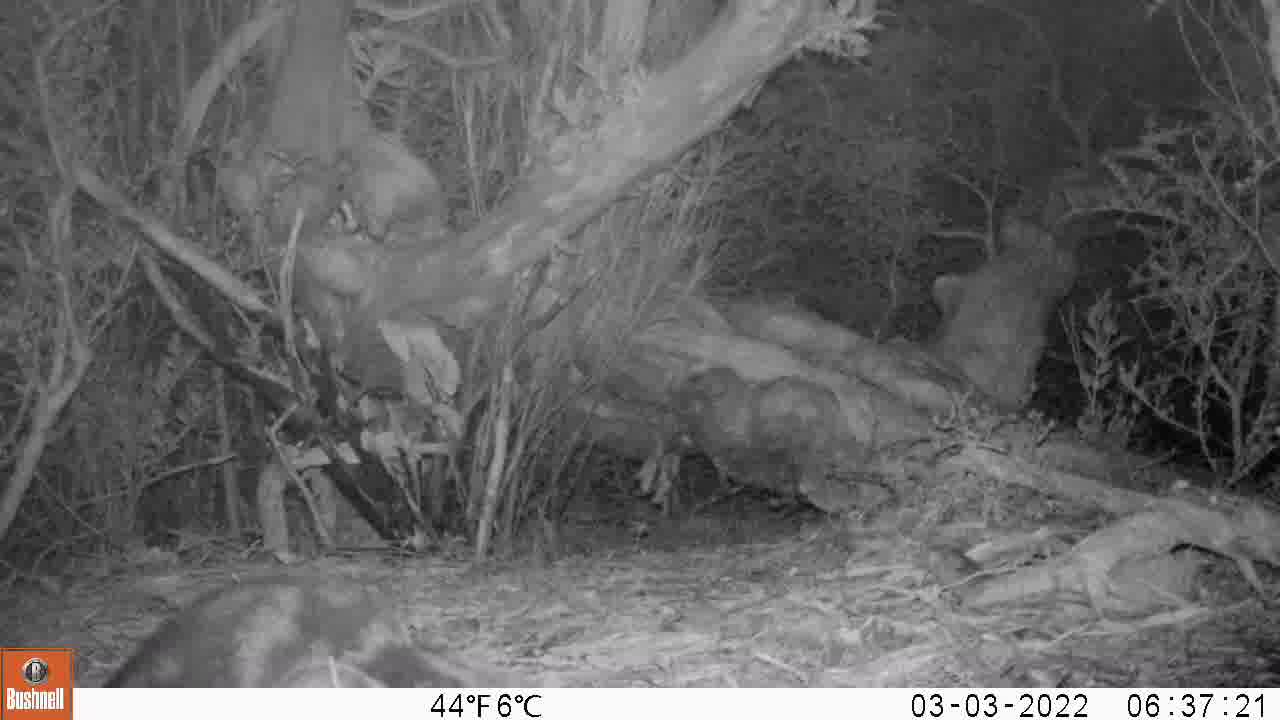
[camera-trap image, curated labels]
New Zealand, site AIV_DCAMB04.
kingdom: Animalia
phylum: Chordata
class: Mammalia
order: Carnivora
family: Felidae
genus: Felis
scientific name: Felis catus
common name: domestic cat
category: cat